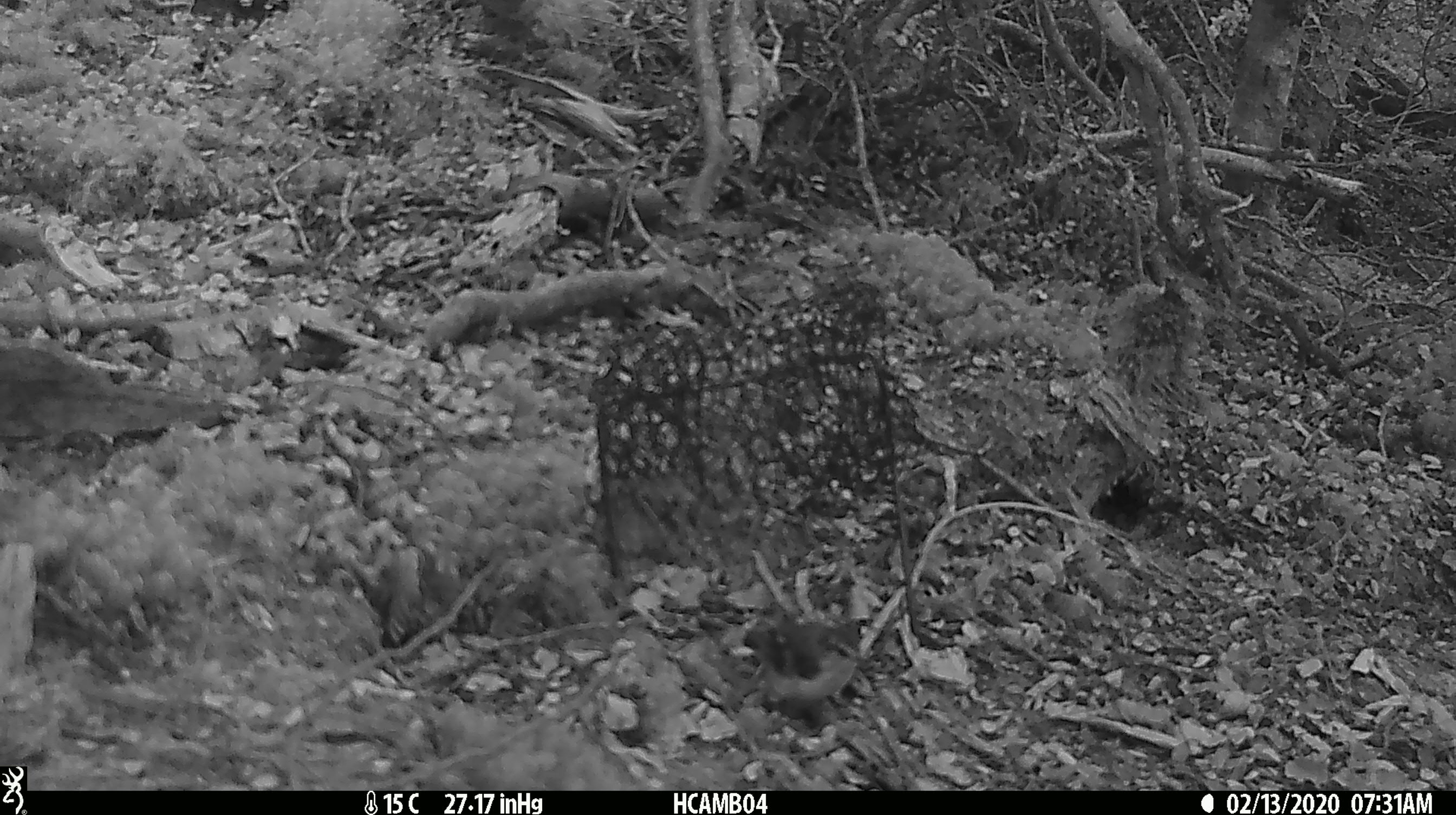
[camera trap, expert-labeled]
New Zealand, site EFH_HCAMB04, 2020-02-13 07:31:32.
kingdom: Animalia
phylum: Chordata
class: Aves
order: Passeriformes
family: Acanthisittidae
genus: Acanthisitta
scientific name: Acanthisitta chloris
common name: rifleman